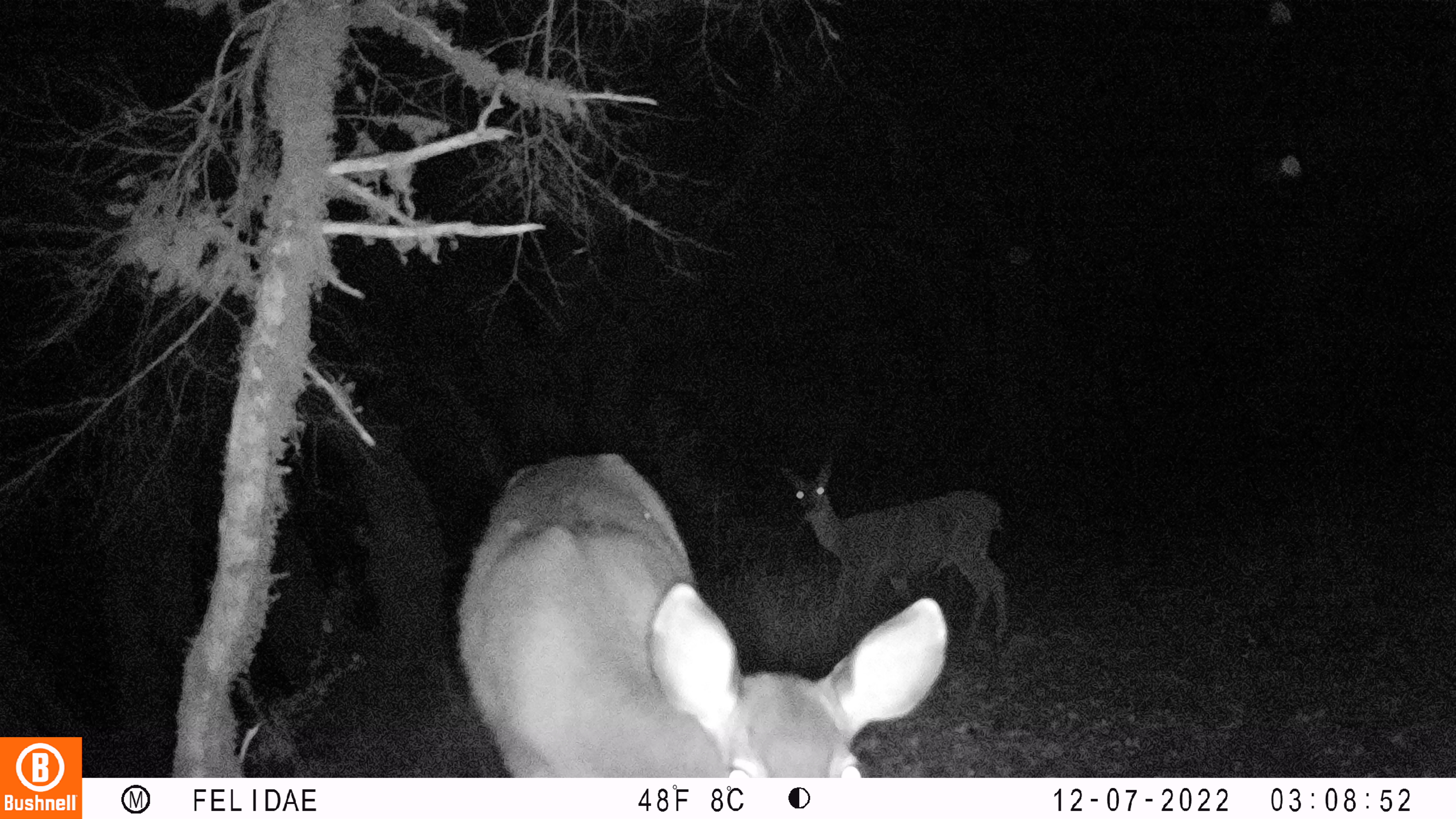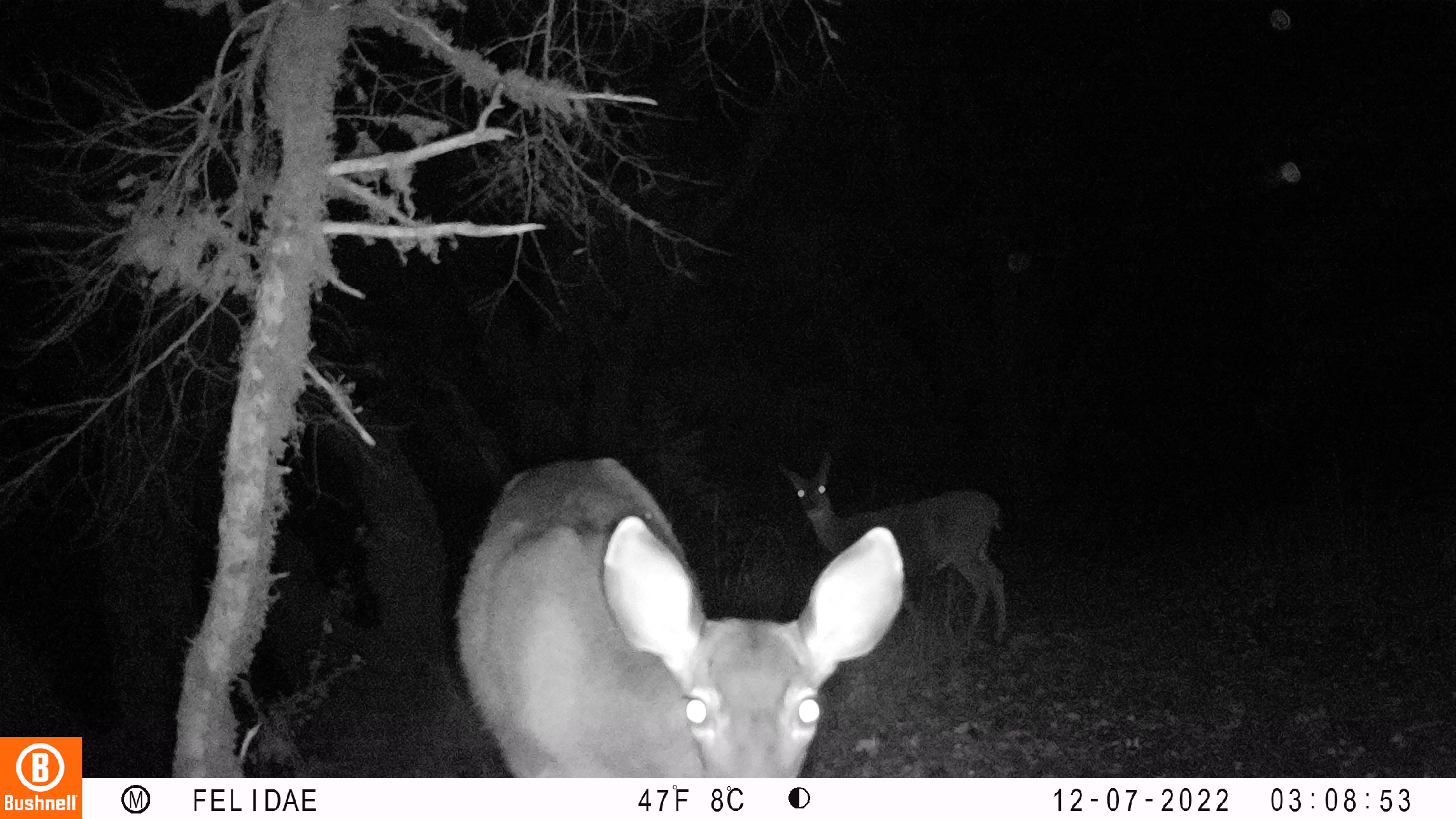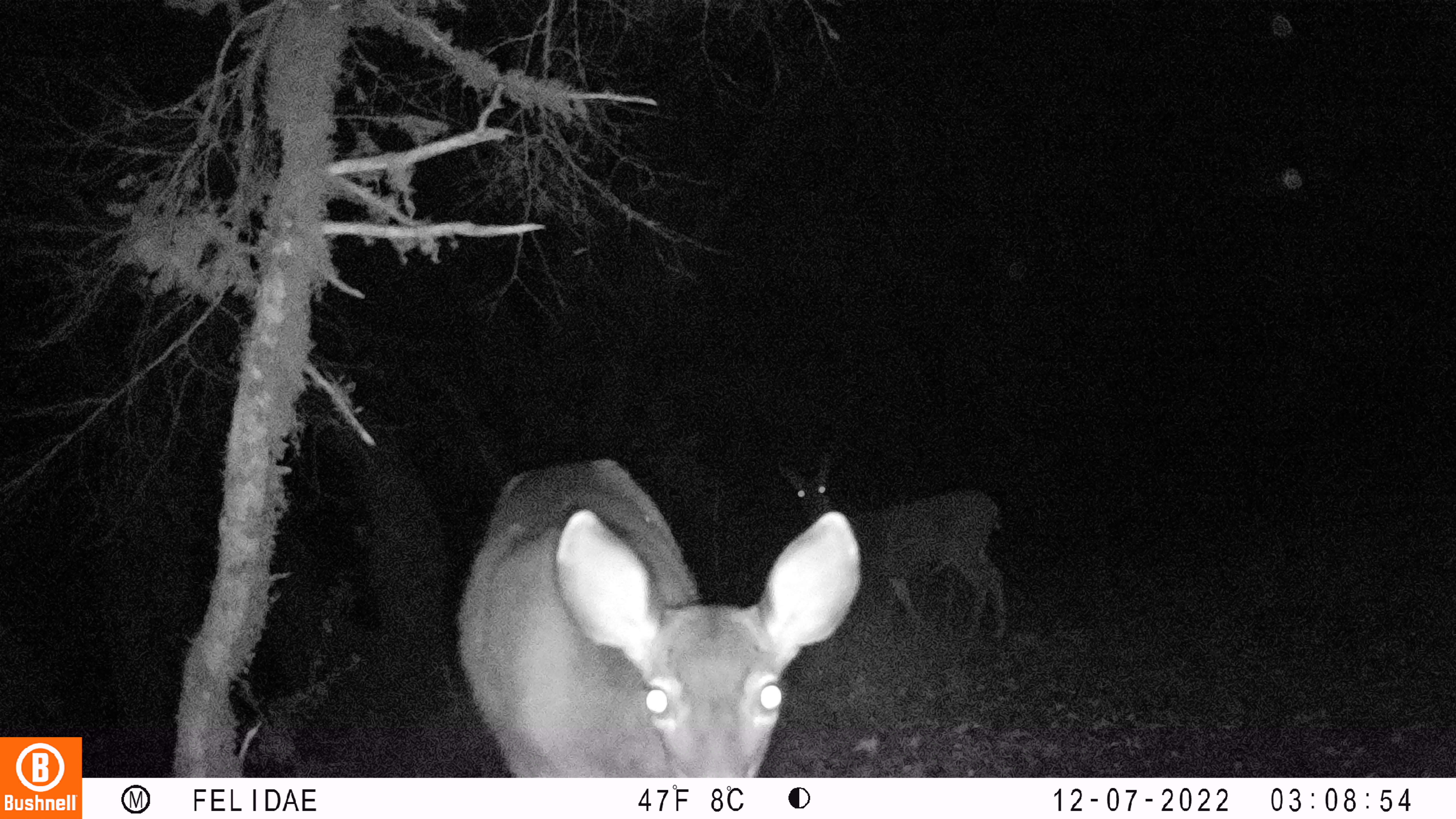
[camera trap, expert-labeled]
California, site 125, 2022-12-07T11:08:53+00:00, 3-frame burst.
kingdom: Animalia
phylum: Chordata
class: Mammalia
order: Artiodactyla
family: Cervidae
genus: Odocoileus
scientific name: Odocoileus hemionus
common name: mule deer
Mule deer (Odocoileus hemionus).